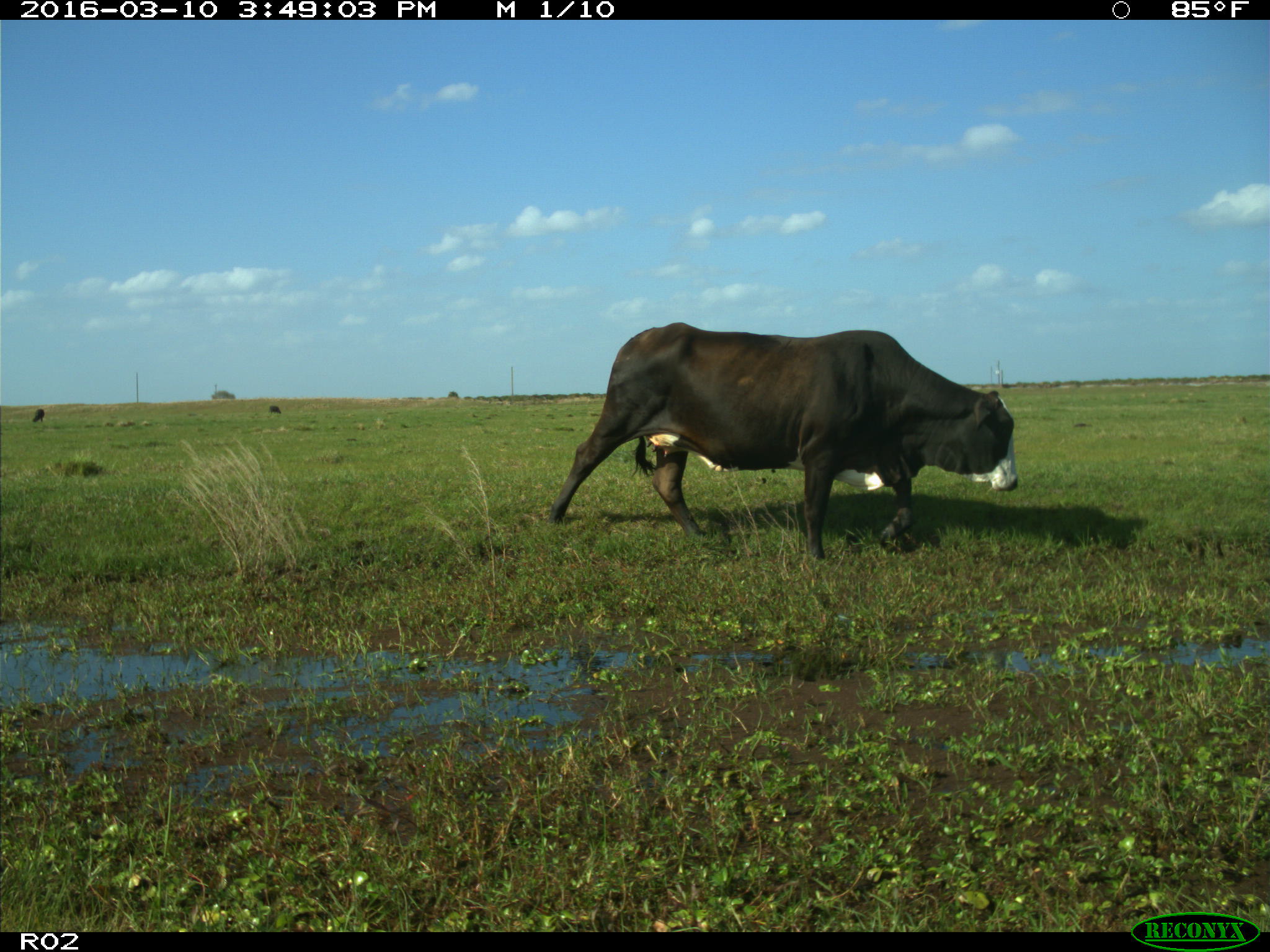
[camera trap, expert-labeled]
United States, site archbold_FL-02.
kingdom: Animalia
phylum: Chordata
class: Mammalia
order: Artiodactyla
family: Bovidae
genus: Bos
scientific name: Bos taurus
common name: domestic cow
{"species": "Bos taurus (domestic cow)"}